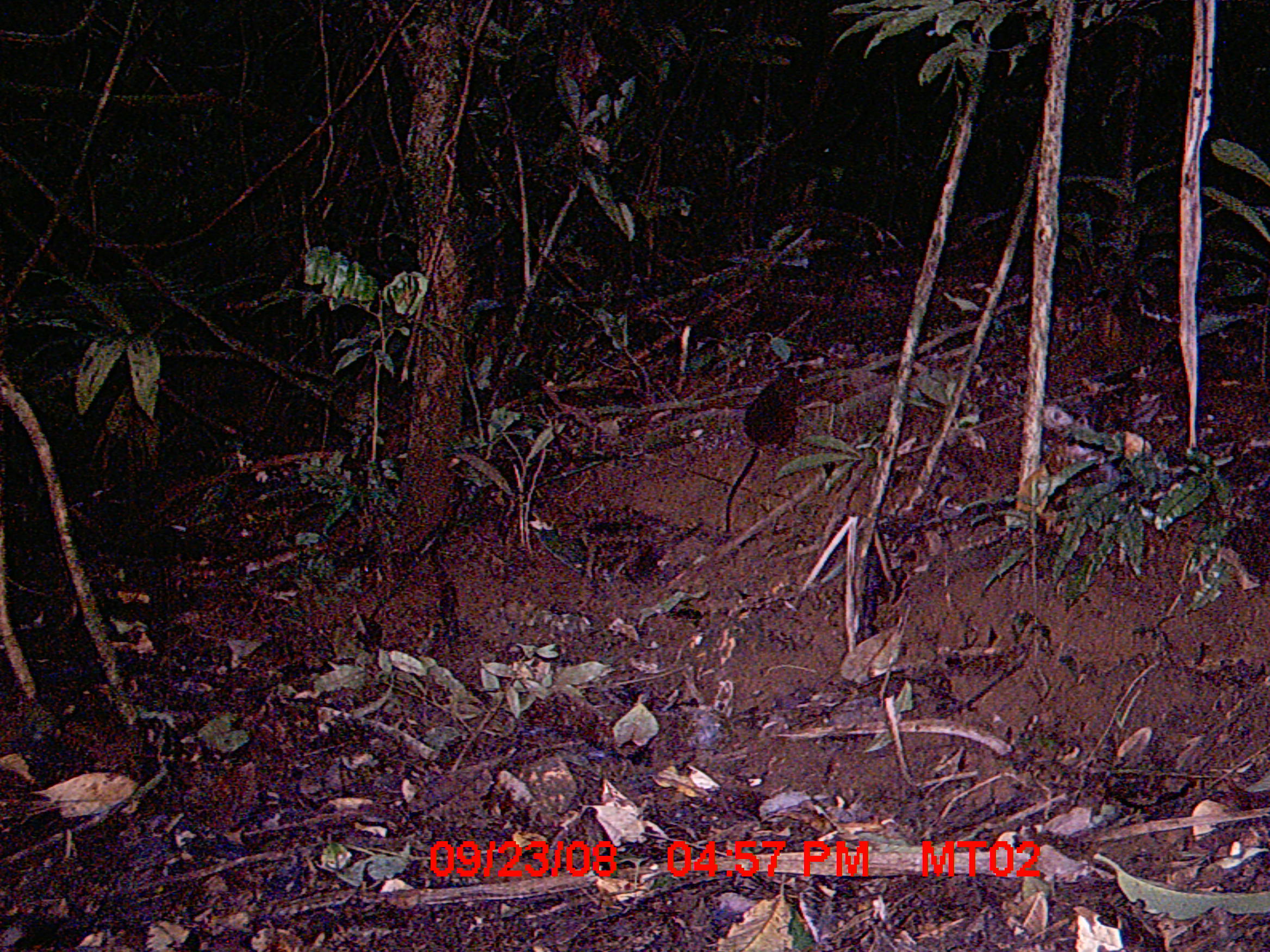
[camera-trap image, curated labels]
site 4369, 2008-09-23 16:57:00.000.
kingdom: Animalia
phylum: Chordata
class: Mammalia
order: Rodentia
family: Nesomyidae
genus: Nesomys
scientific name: Nesomys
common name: nesomys rodents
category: nesomys sp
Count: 1.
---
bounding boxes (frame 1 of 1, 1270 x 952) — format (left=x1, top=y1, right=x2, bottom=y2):
nesomys sp: (left=722, top=368, right=808, bottom=535)